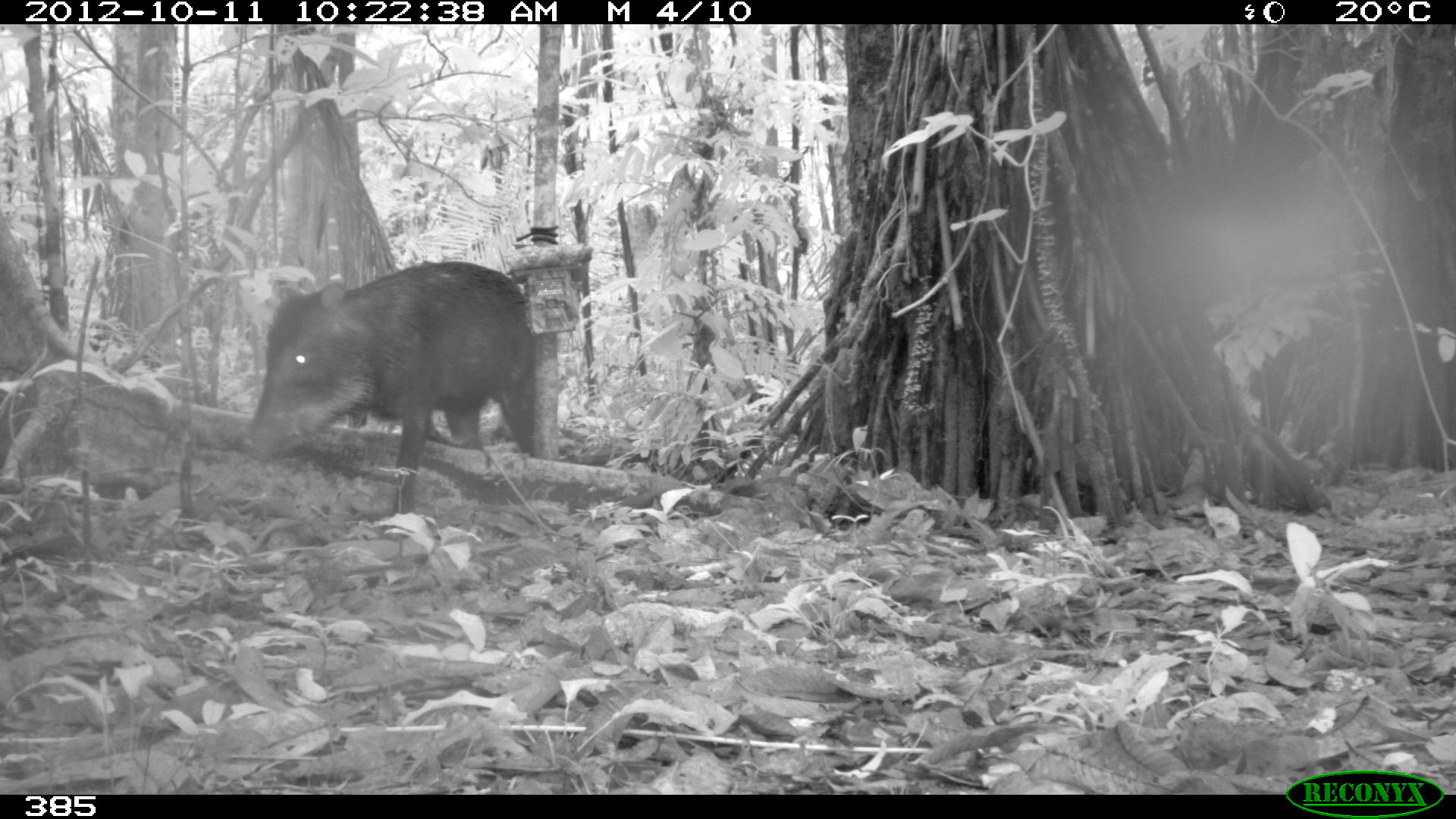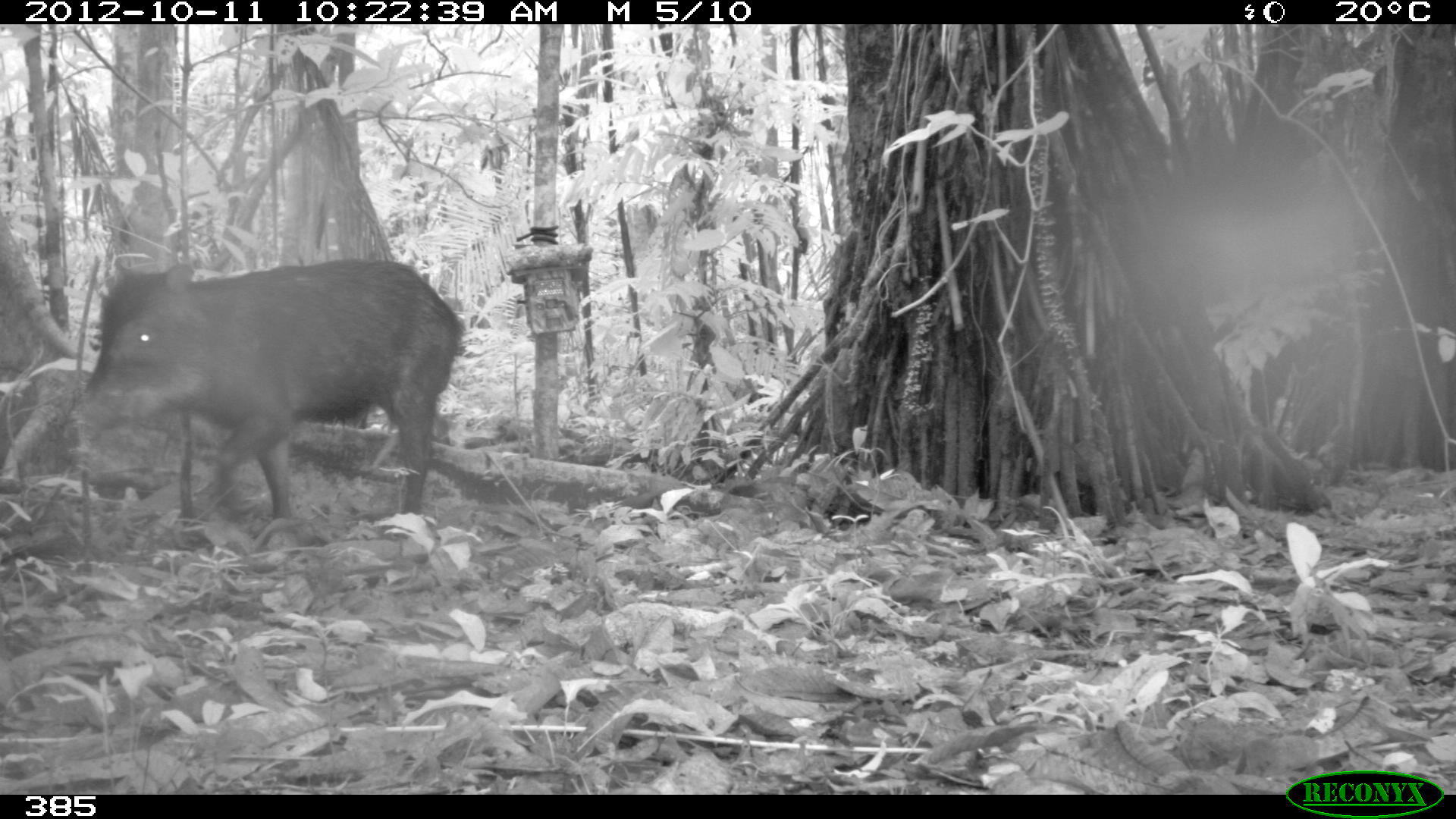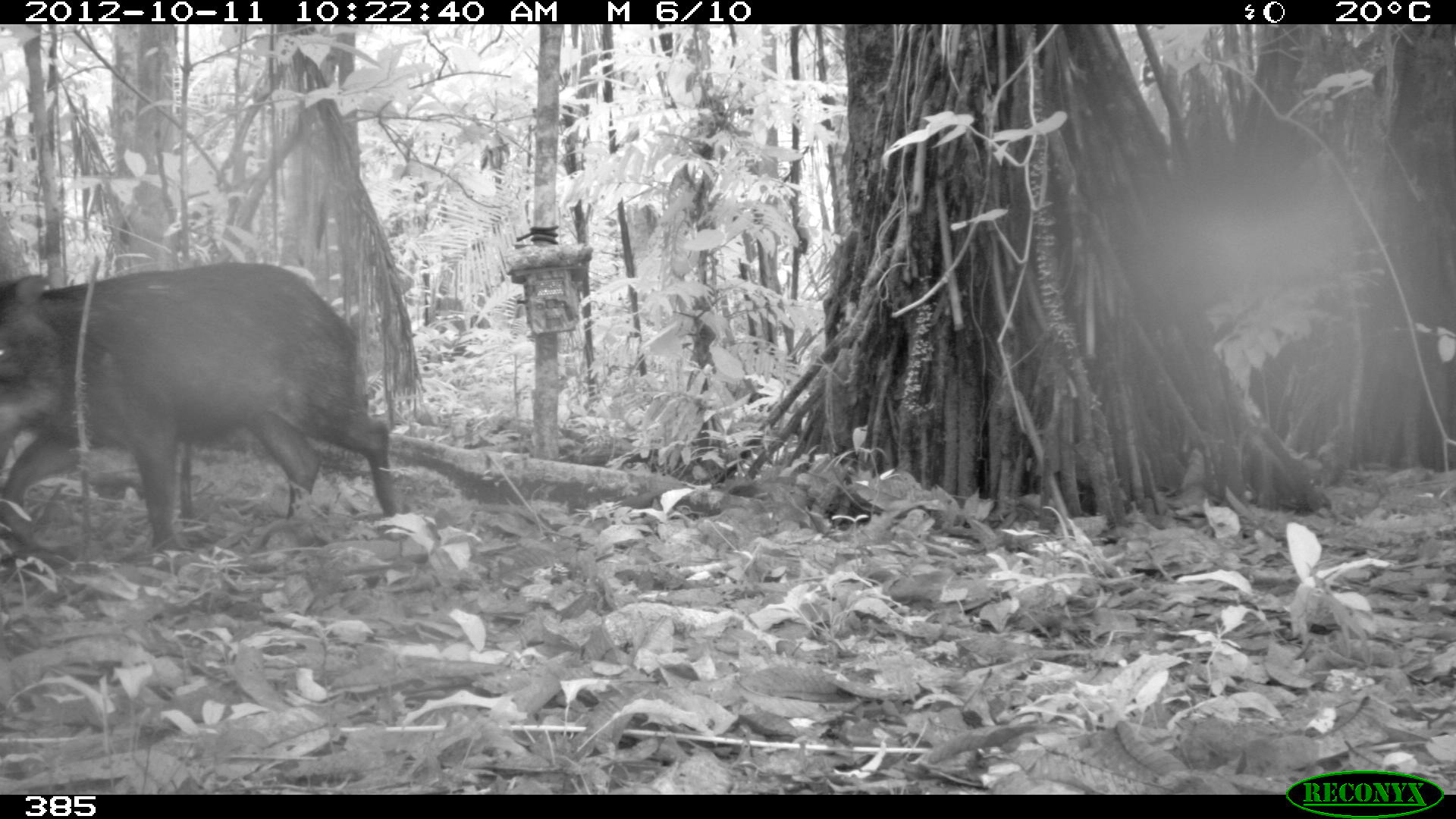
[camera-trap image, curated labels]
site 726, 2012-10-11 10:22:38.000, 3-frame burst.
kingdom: Animalia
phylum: Chordata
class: Mammalia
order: Artiodactyla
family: Tayassuidae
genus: Tayassu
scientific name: Tayassu pecari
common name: white-lipped peccary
Tayassu pecari (white-lipped peccary).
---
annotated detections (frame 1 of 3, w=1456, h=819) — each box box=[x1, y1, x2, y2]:
tayassu pecari: box=[237, 261, 549, 519]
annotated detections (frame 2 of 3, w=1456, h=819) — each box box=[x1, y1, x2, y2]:
tayassu pecari: box=[65, 256, 463, 530]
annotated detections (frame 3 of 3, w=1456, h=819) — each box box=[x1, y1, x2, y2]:
tayassu pecari: box=[0, 263, 399, 553]